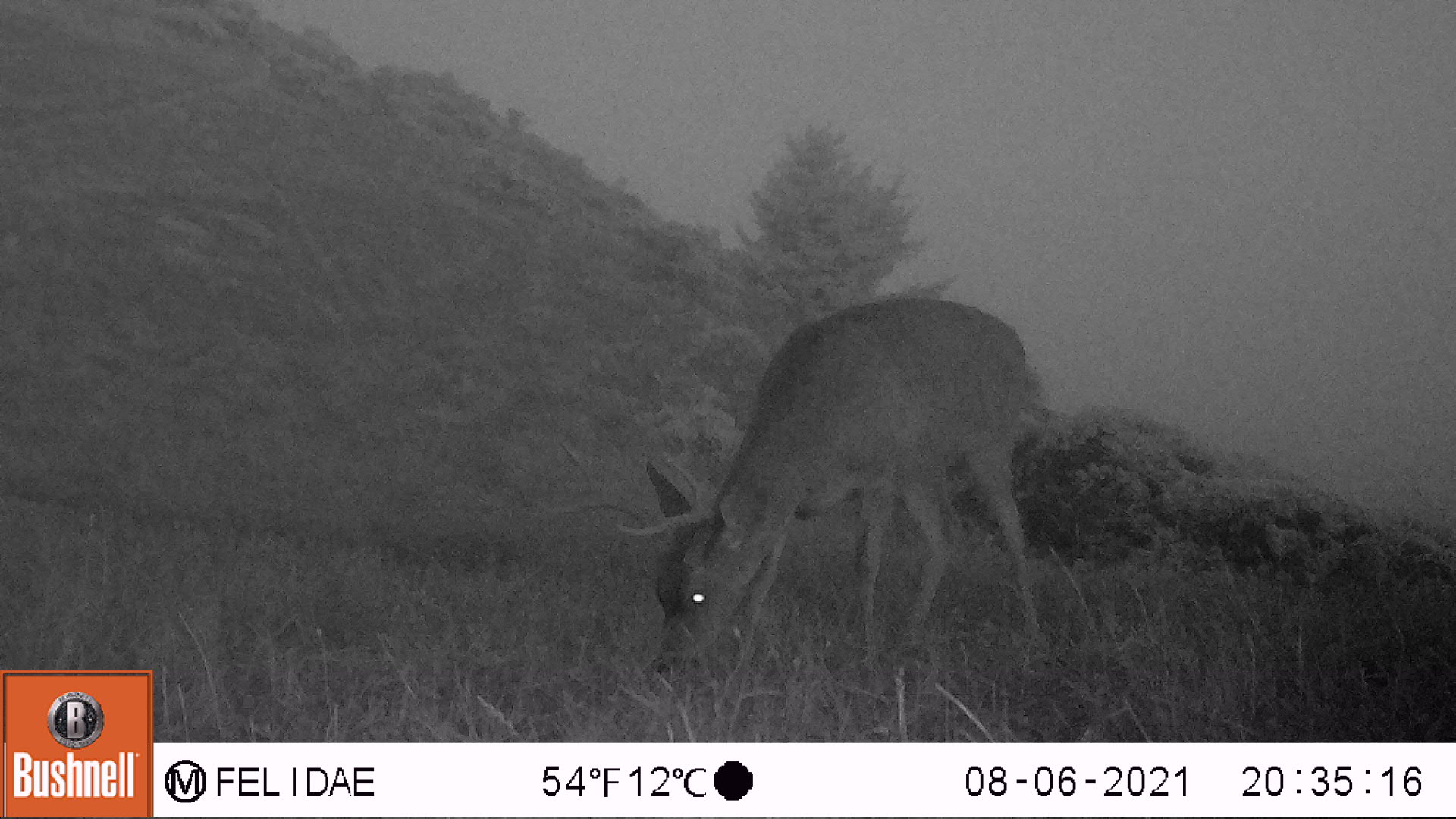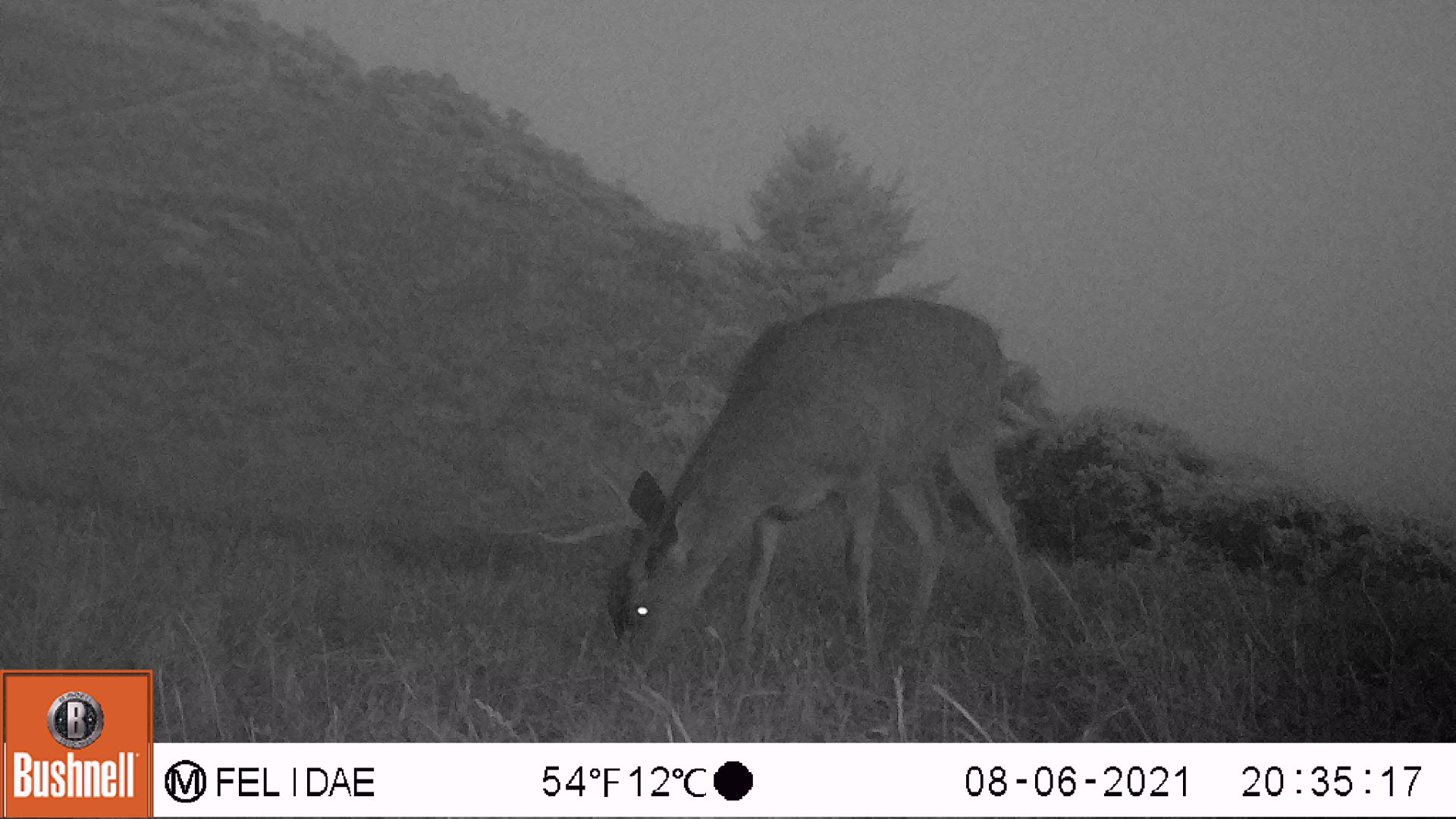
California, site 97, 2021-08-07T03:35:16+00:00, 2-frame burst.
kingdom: Animalia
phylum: Chordata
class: Mammalia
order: Artiodactyla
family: Cervidae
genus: Odocoileus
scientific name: Odocoileus hemionus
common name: mule deer